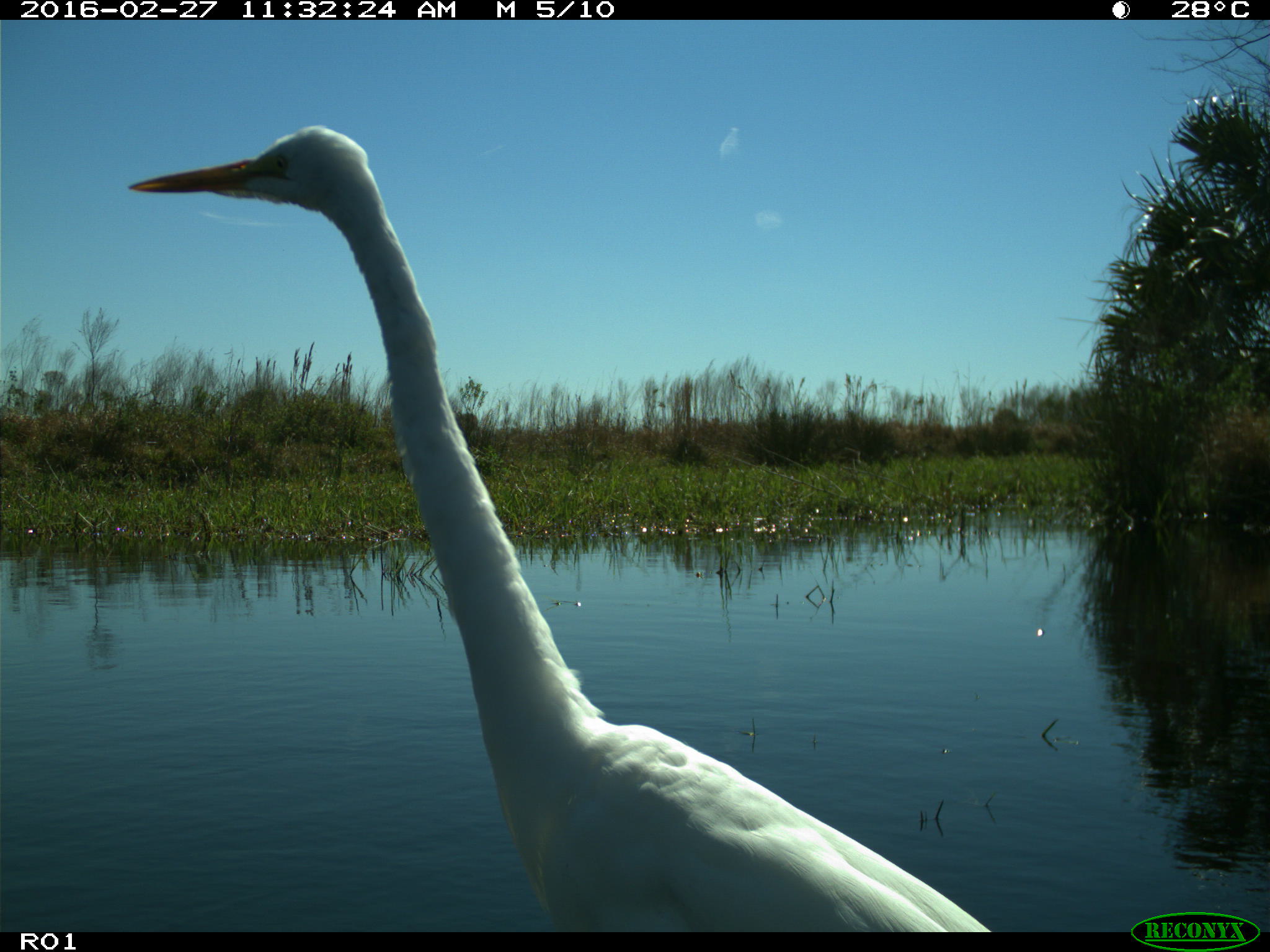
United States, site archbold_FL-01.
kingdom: Animalia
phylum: Chordata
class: Aves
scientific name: Aves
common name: birds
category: unidentified bird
Unidentified bird (birds) (Aves).